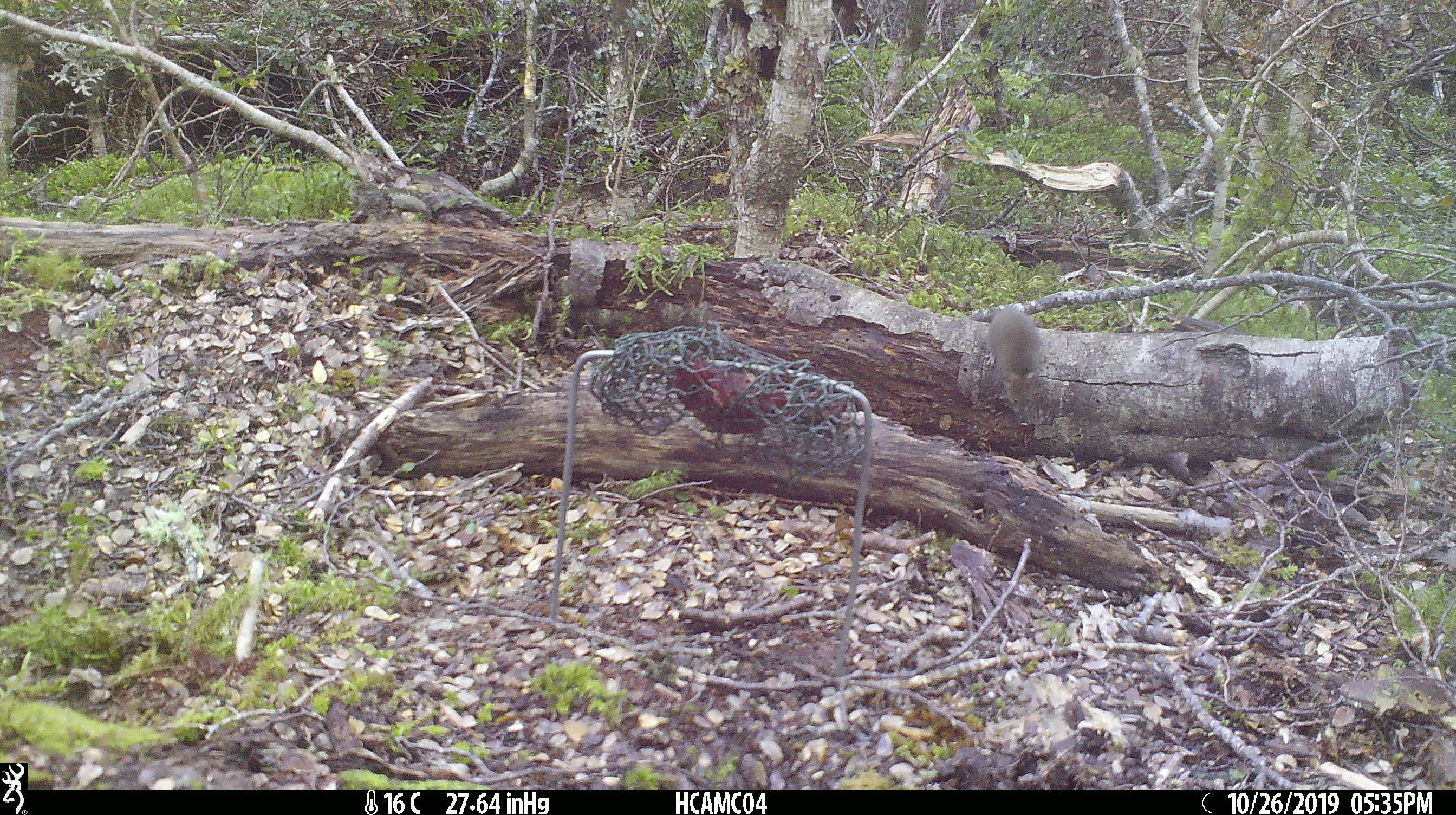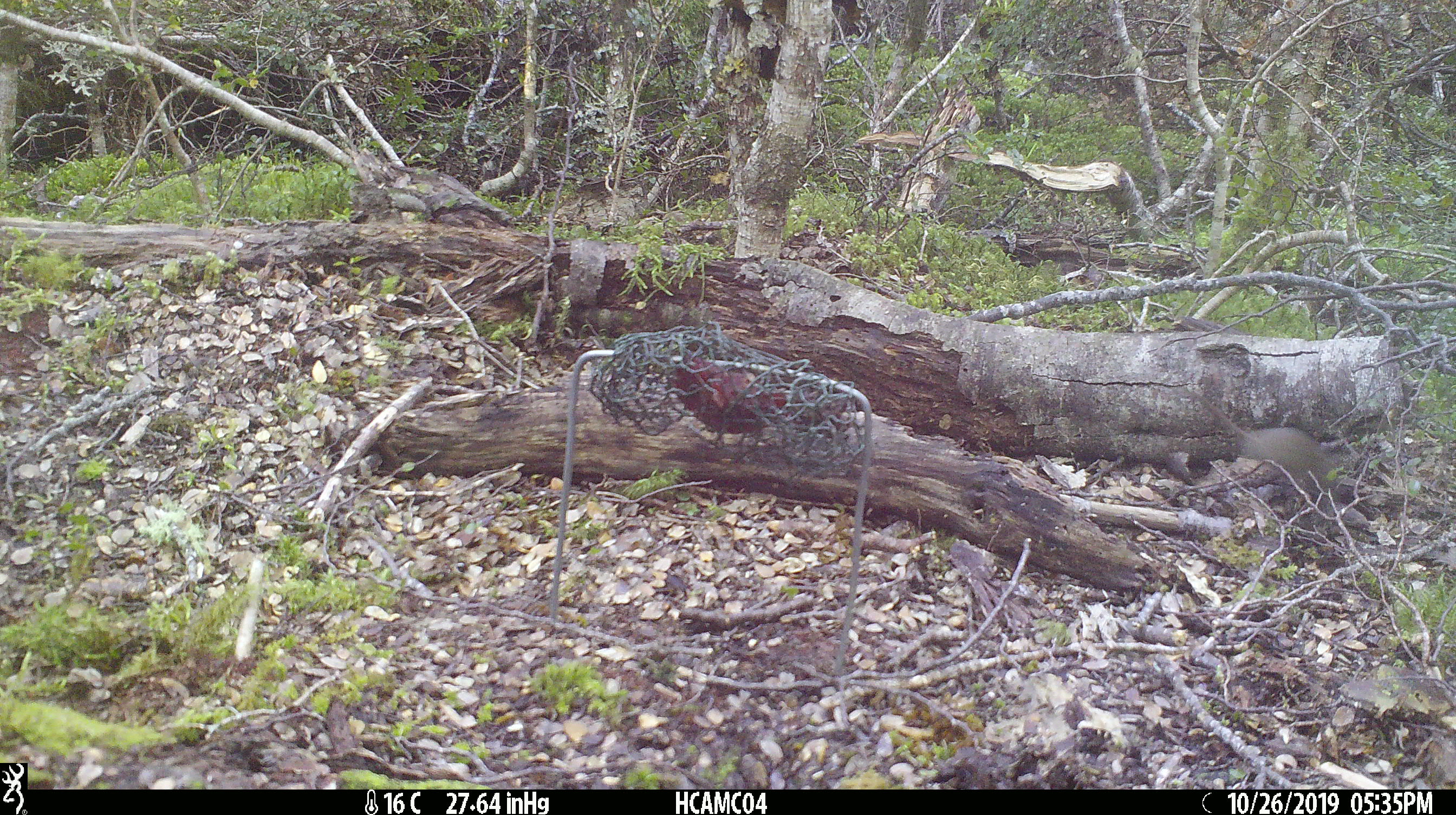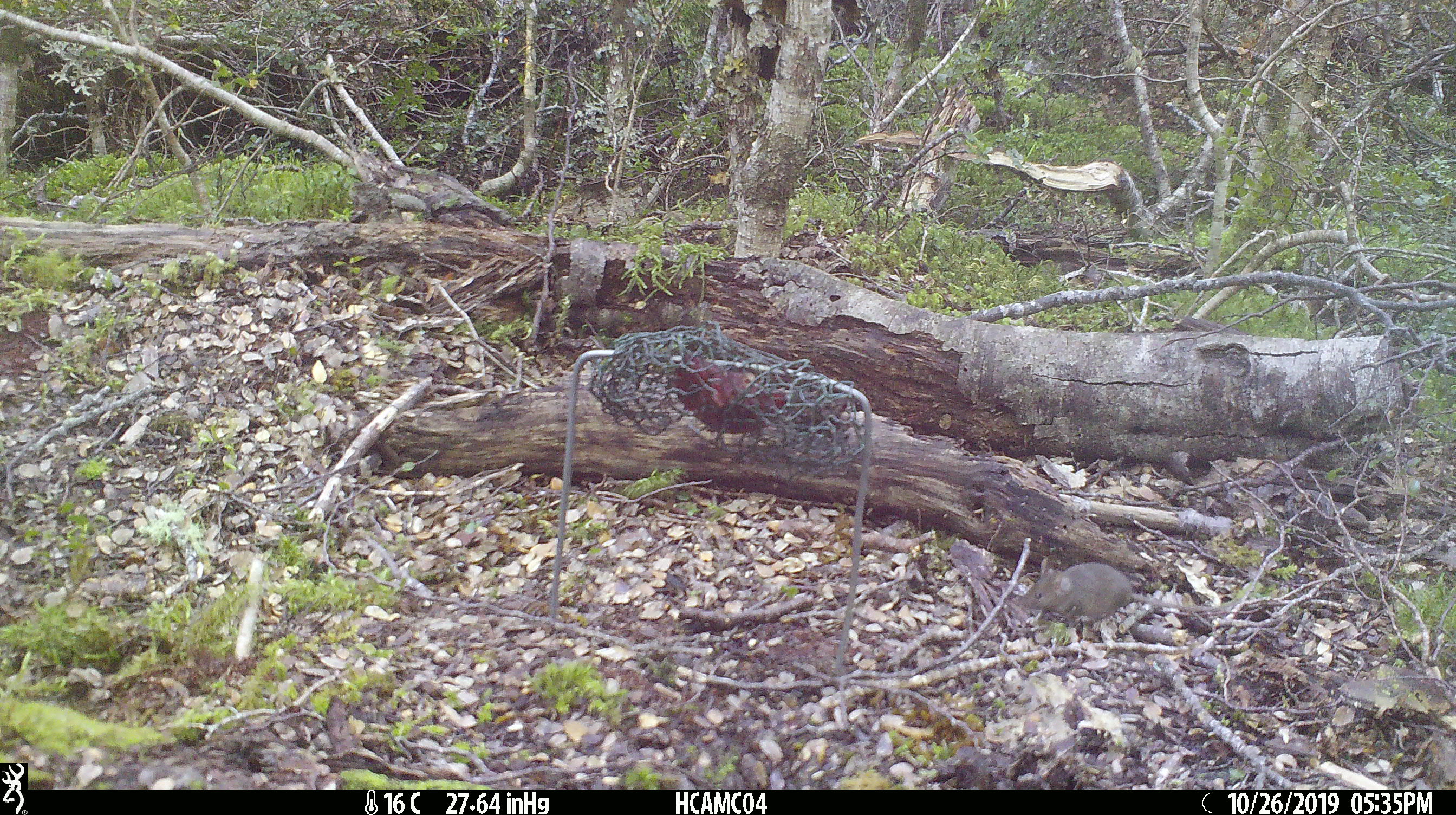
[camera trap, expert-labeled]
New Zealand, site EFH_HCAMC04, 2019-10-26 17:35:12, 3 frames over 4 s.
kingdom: Animalia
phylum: Chordata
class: Mammalia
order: Rodentia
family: Muridae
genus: Mus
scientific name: Mus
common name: mouse